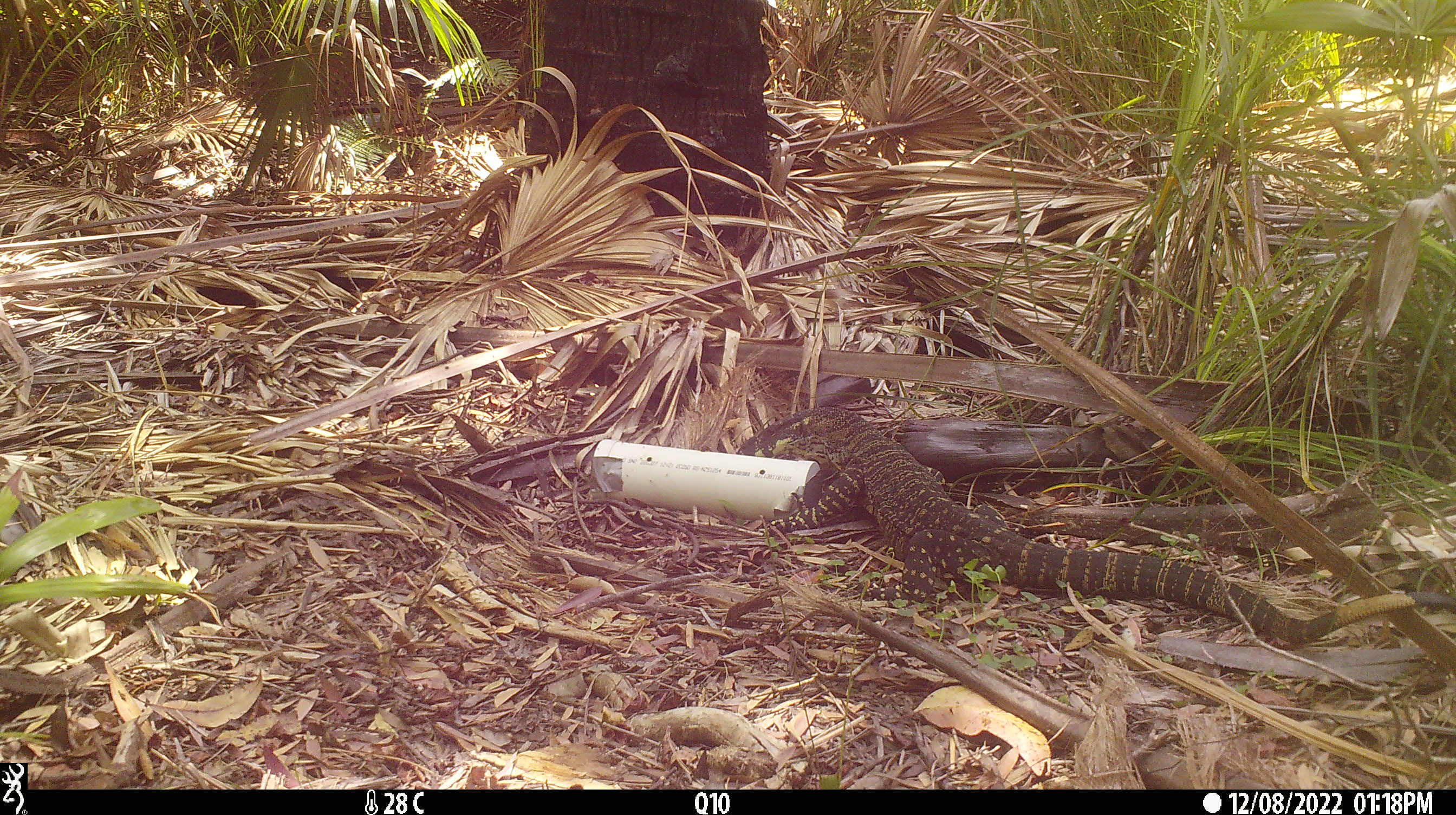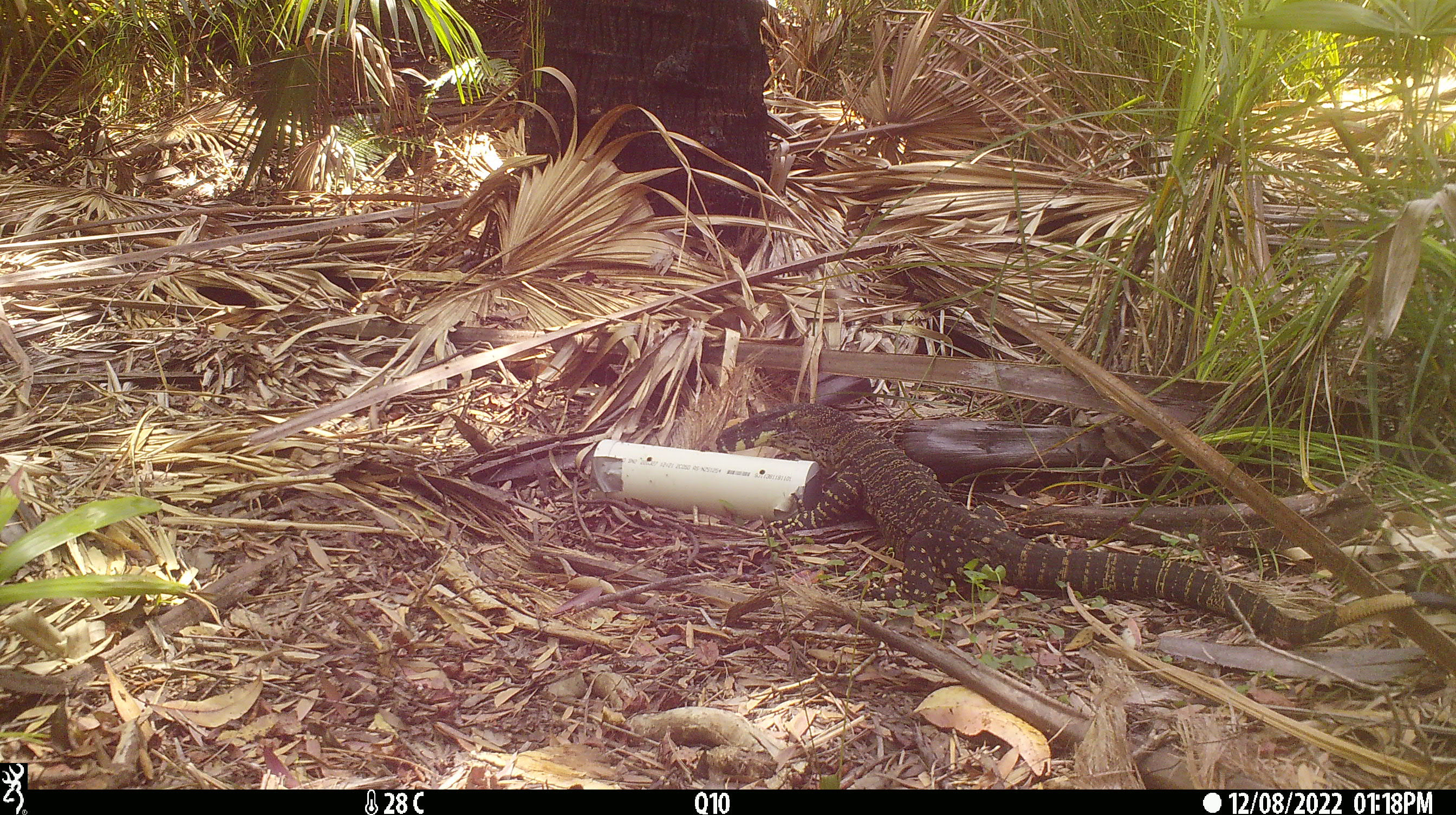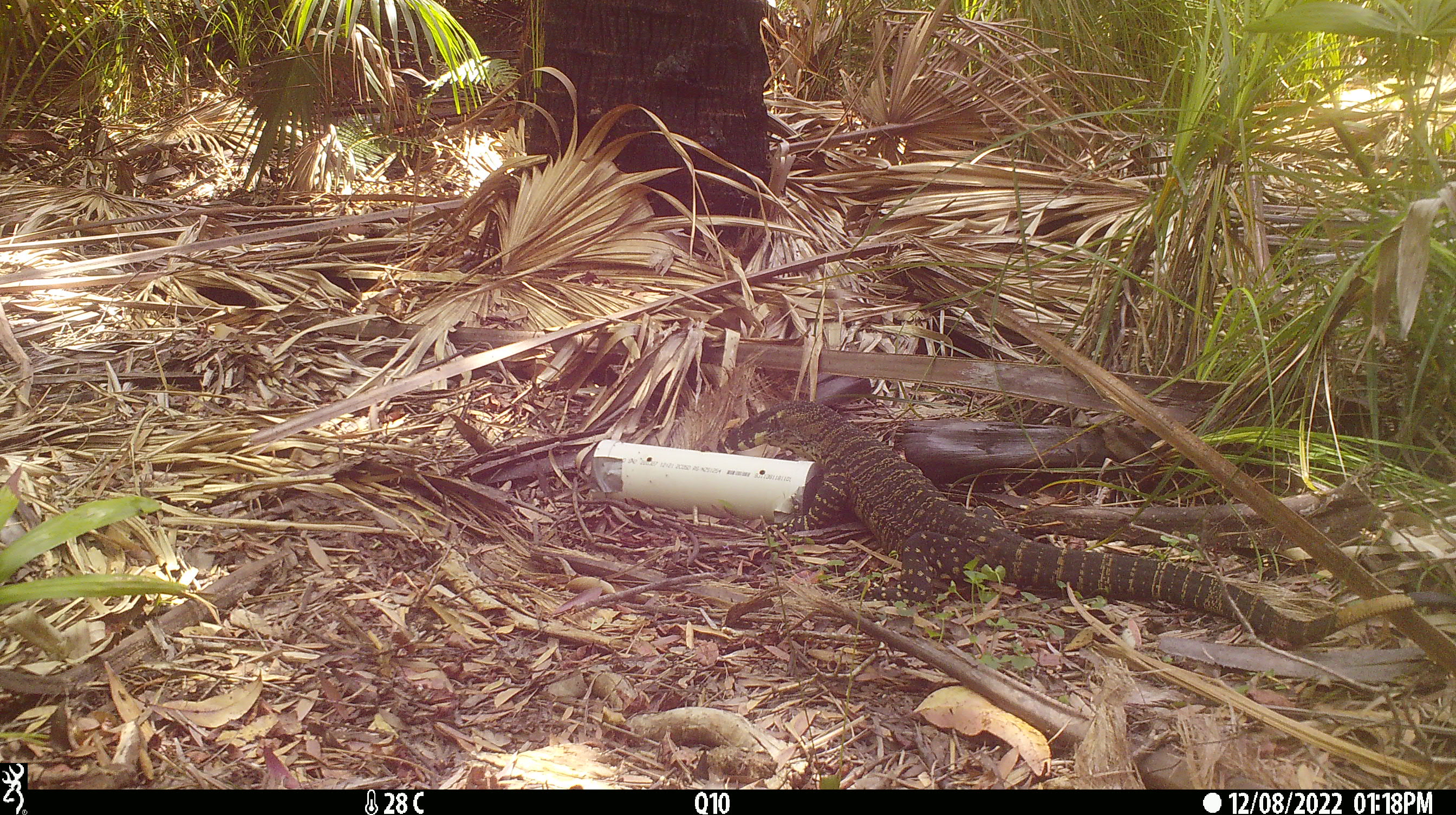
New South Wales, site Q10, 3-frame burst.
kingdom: Animalia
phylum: Chordata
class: Reptilia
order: Squamata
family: Varanidae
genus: Varanus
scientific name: Varanus varius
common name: lace monitor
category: goanna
Goanna (lace monitor) (Varanus varius).